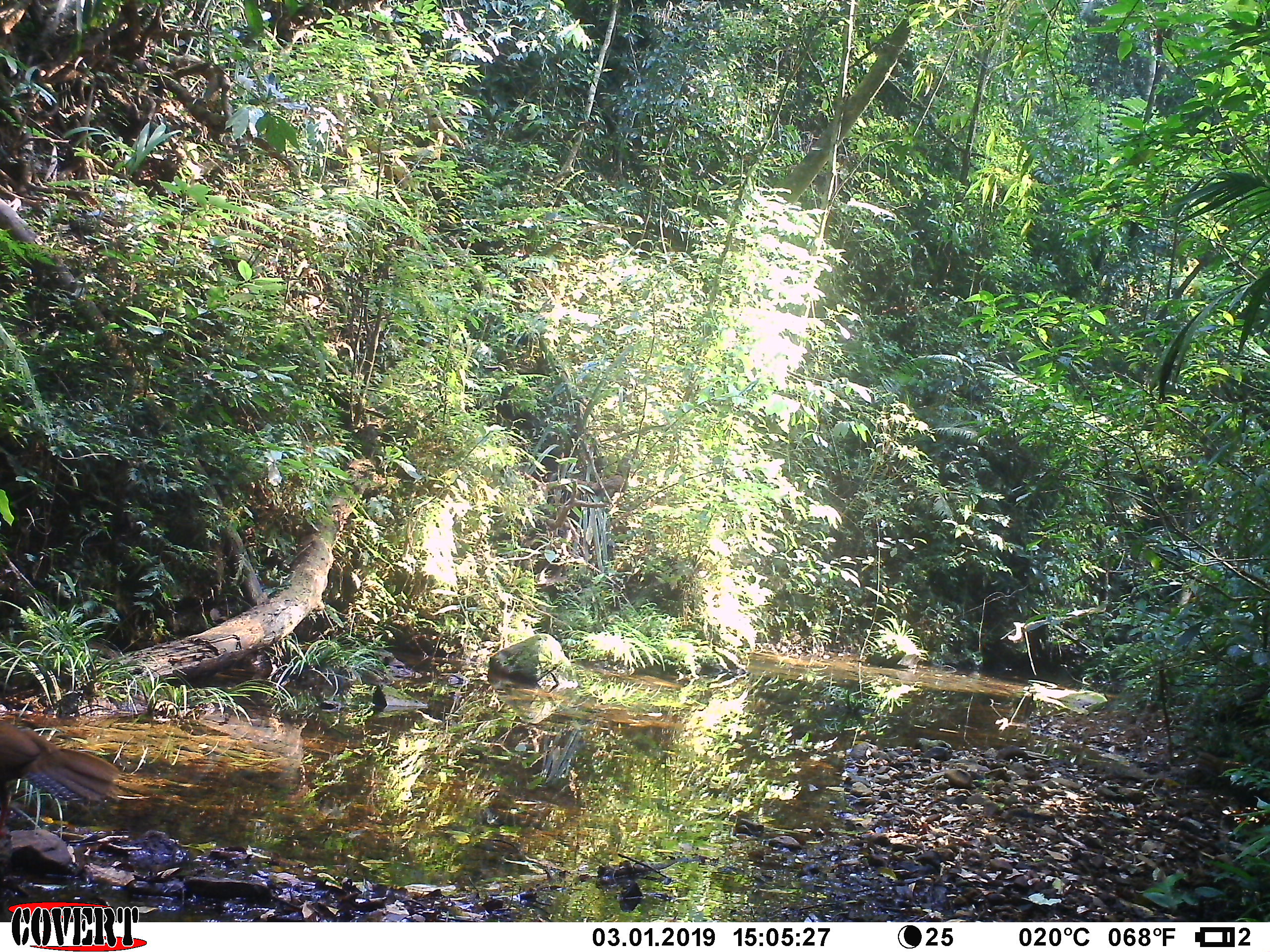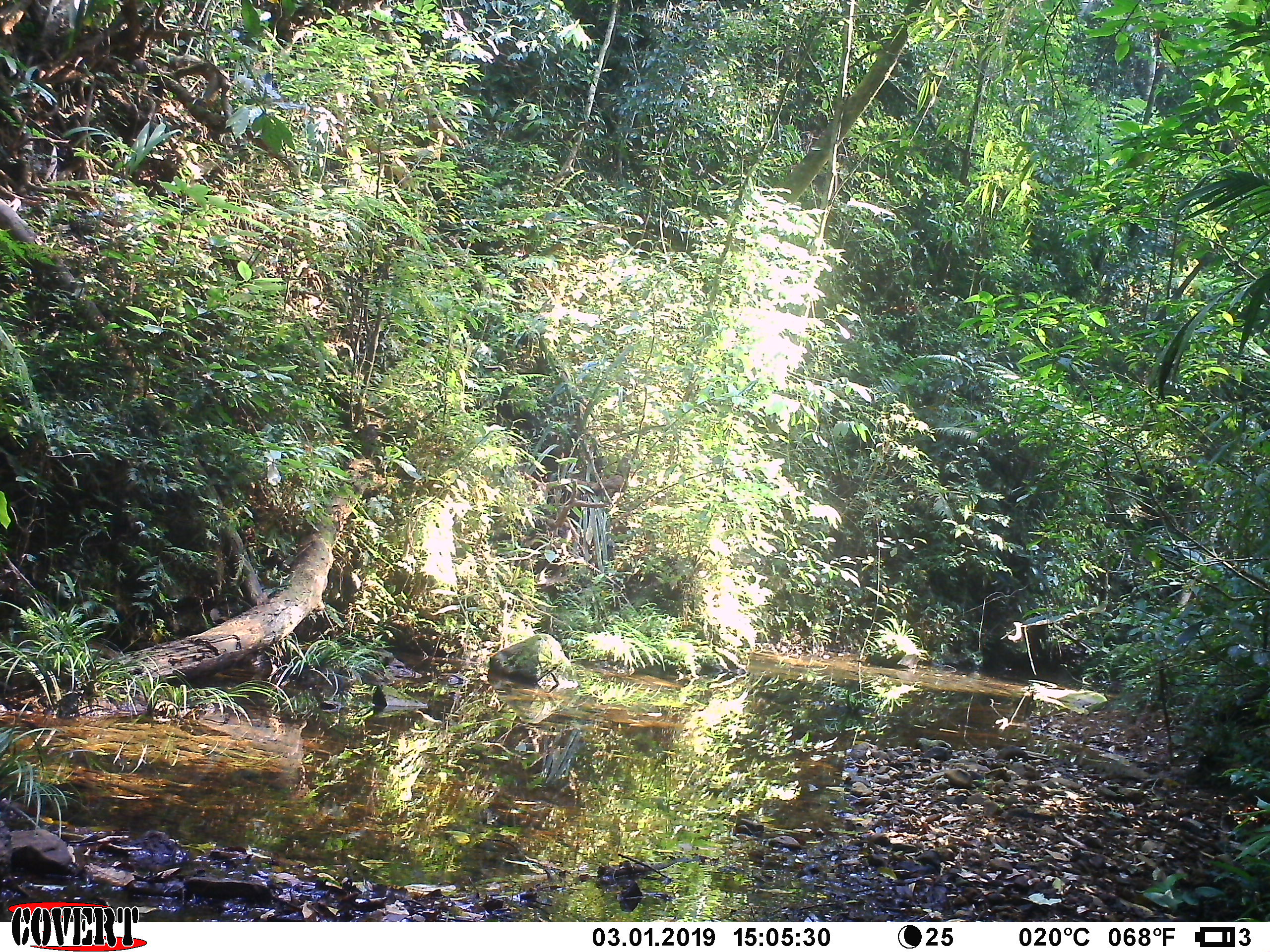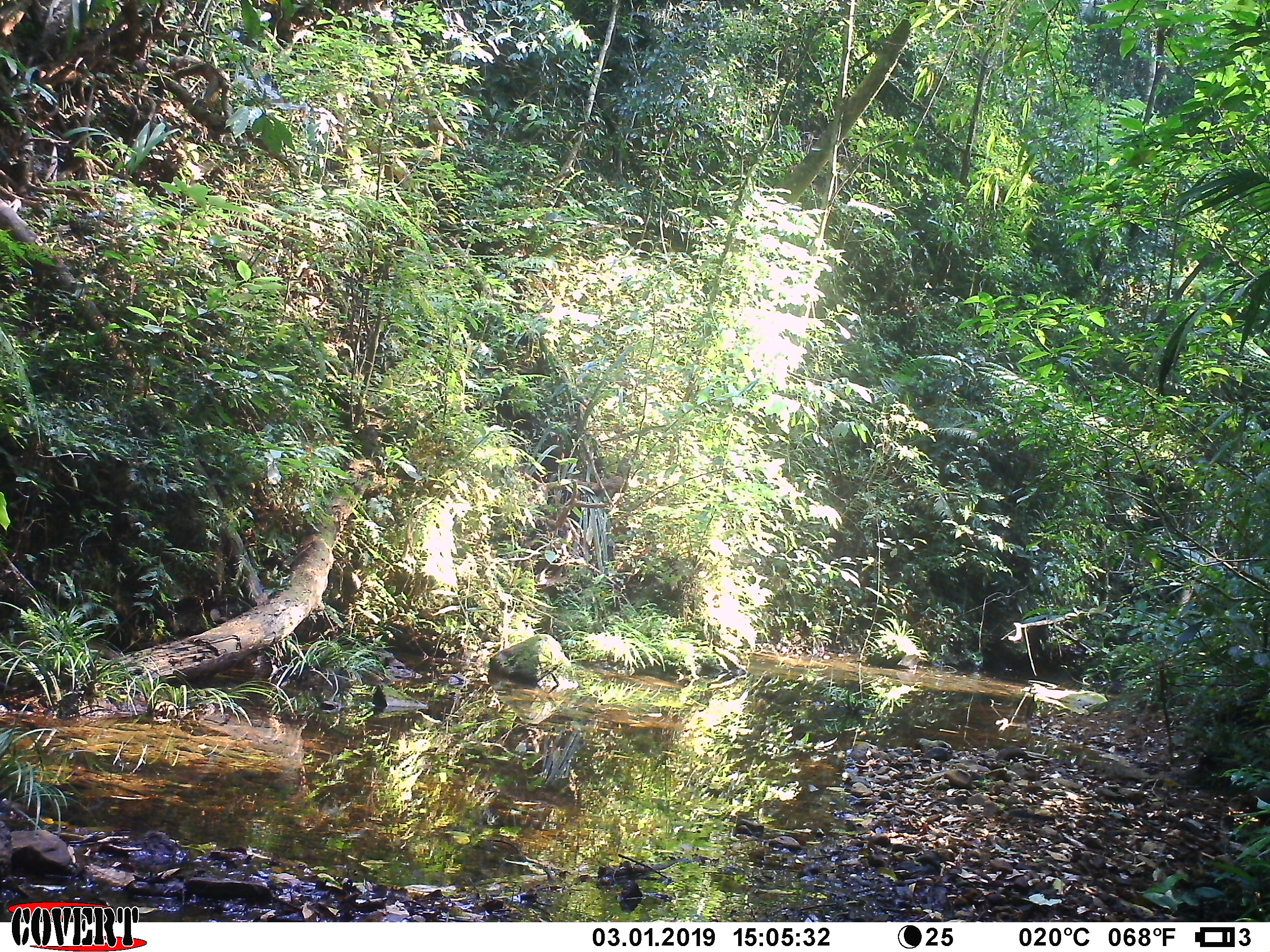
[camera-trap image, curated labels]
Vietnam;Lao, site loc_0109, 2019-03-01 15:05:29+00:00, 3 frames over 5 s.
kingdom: Animalia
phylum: Chordata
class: Aves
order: Galliformes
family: Phasianidae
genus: Lophura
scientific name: Lophura nycthemera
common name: silver pheasant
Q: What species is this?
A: Silver pheasant (Lophura nycthemera).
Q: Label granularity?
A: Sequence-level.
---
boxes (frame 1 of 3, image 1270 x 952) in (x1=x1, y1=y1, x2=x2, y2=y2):
silver pheasant: (x1=0, y1=719, x2=120, y2=837)